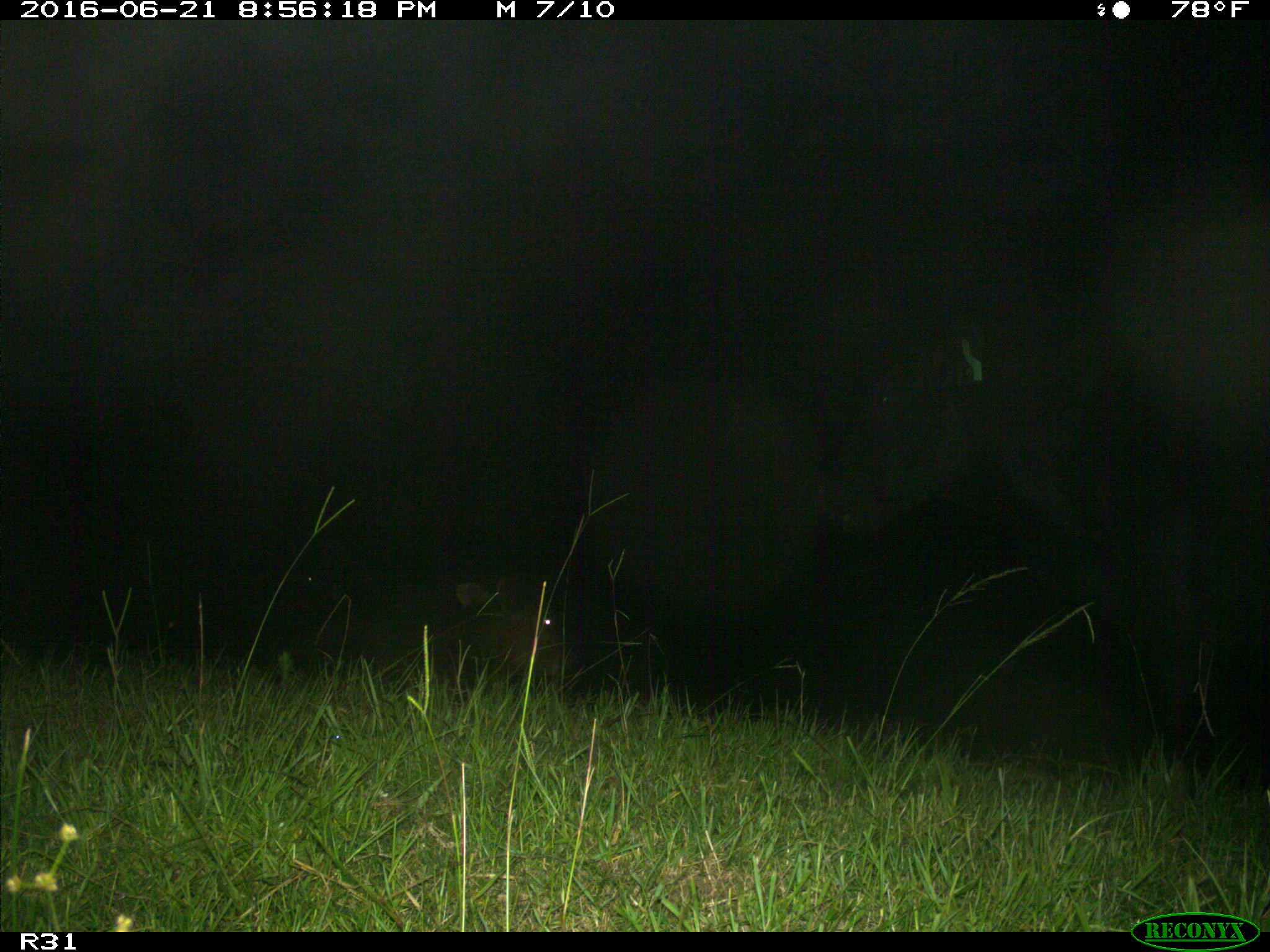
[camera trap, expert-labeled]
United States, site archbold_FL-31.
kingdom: Animalia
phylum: Chordata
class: Mammalia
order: Artiodactyla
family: Bovidae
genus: Bos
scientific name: Bos taurus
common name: domestic cow